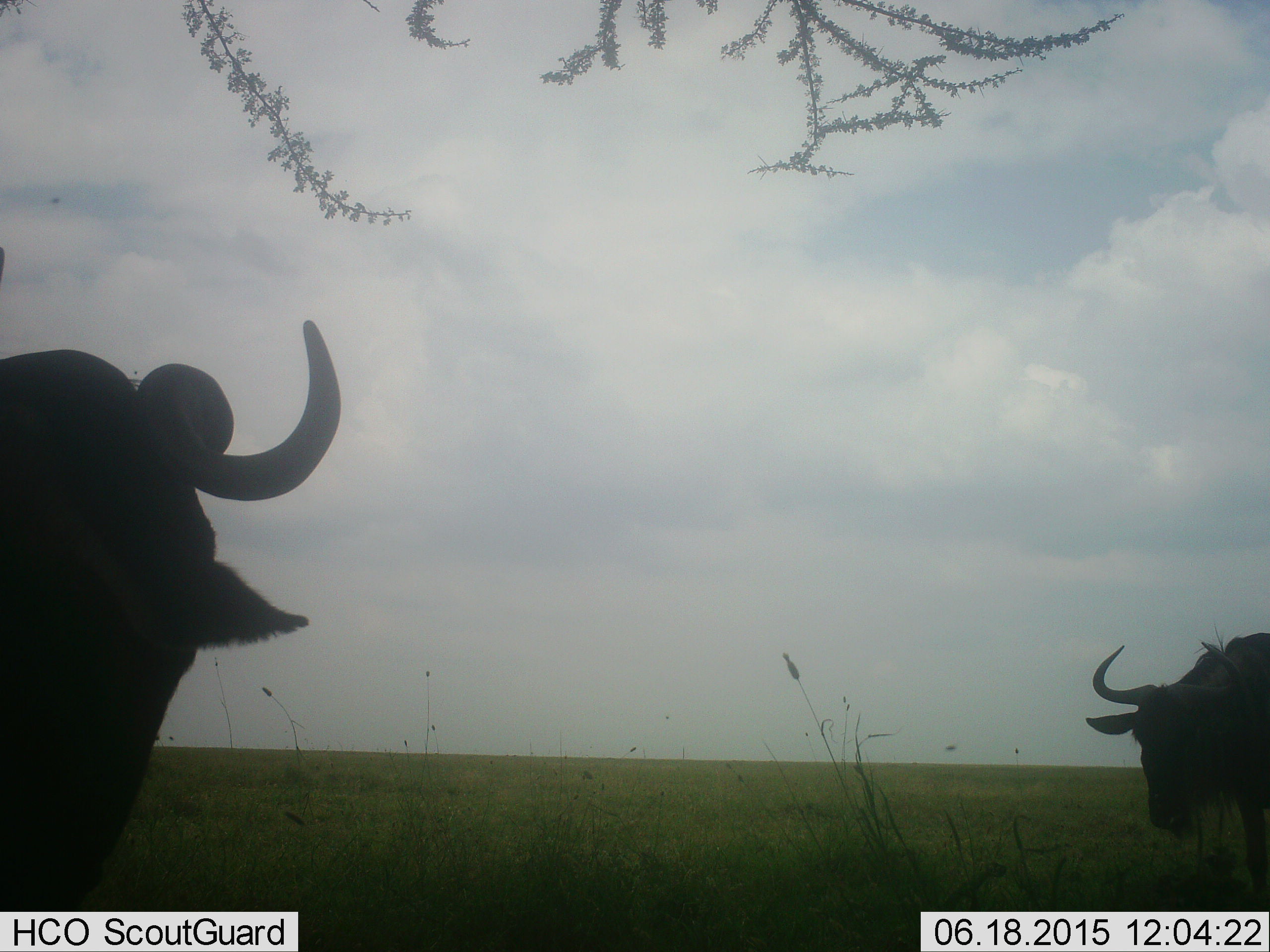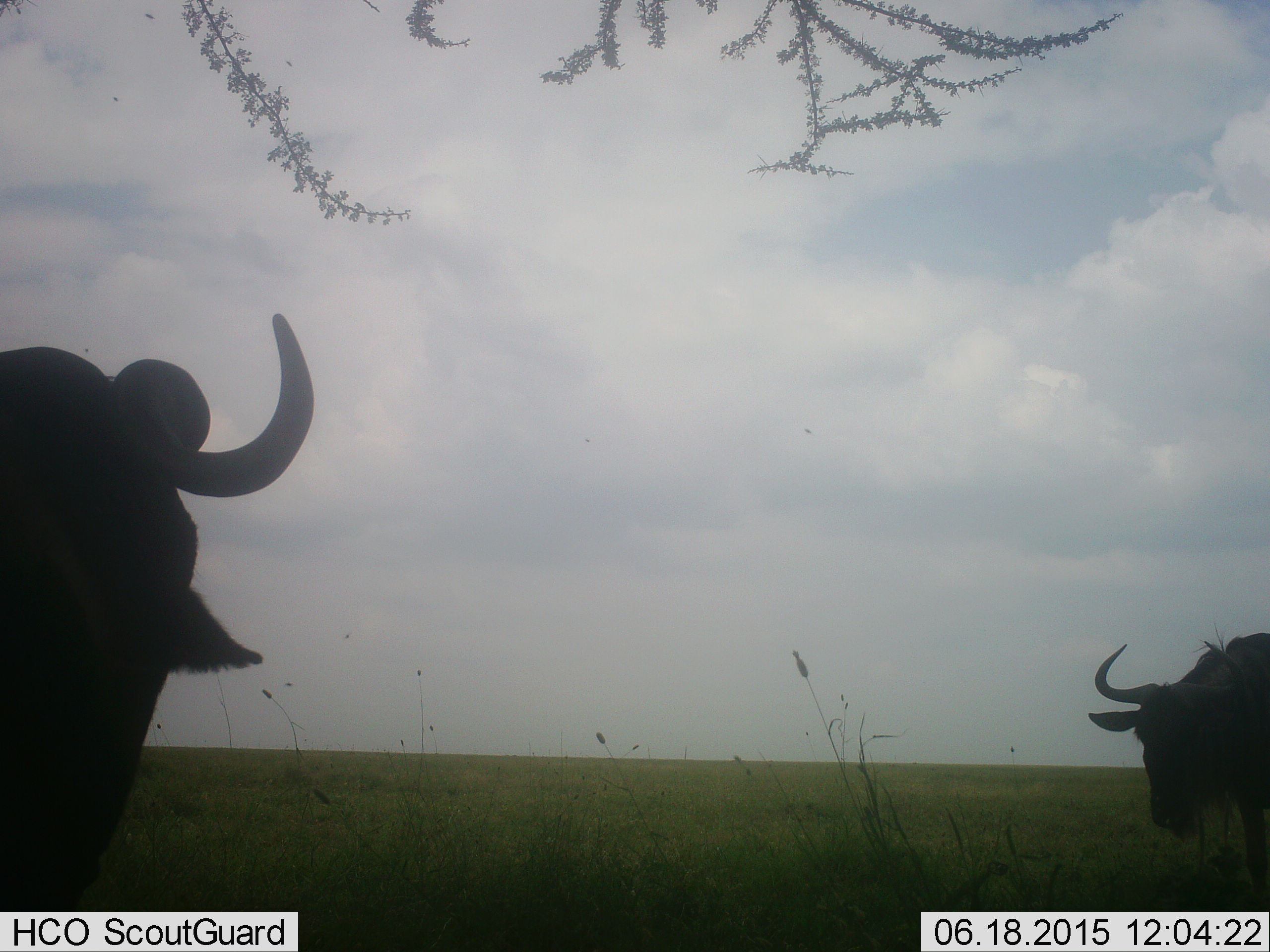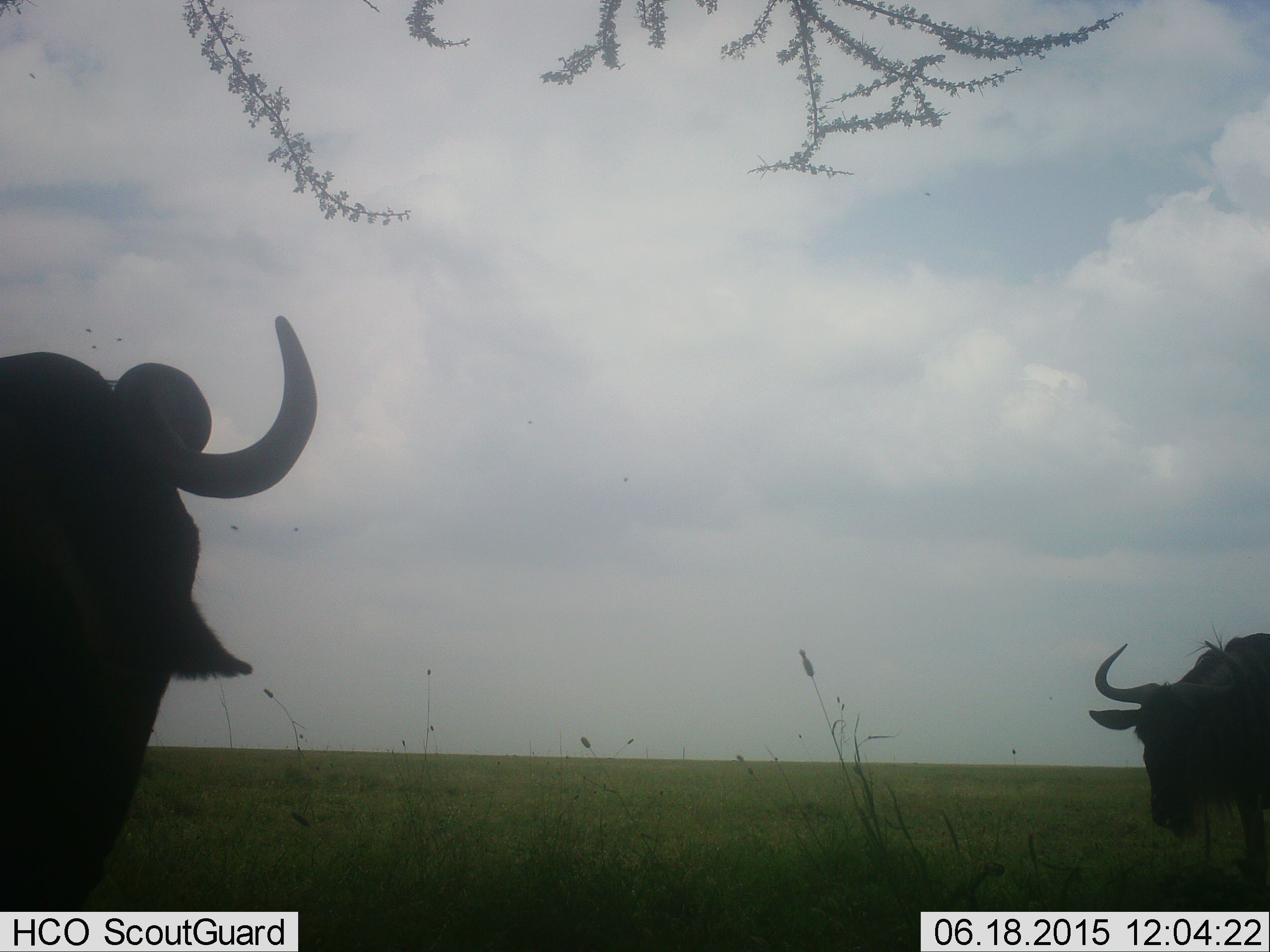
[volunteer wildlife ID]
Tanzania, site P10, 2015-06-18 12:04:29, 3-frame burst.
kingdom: Animalia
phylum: Chordata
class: Mammalia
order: Artiodactyla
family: Bovidae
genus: Connochaetes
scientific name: Connochaetes taurinus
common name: blue wildebeest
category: wildebeest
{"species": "wildebeest (blue wildebeest) (Connochaetes taurinus)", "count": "2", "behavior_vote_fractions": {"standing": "100%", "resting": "0%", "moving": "0%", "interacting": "0%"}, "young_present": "0%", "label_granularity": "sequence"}